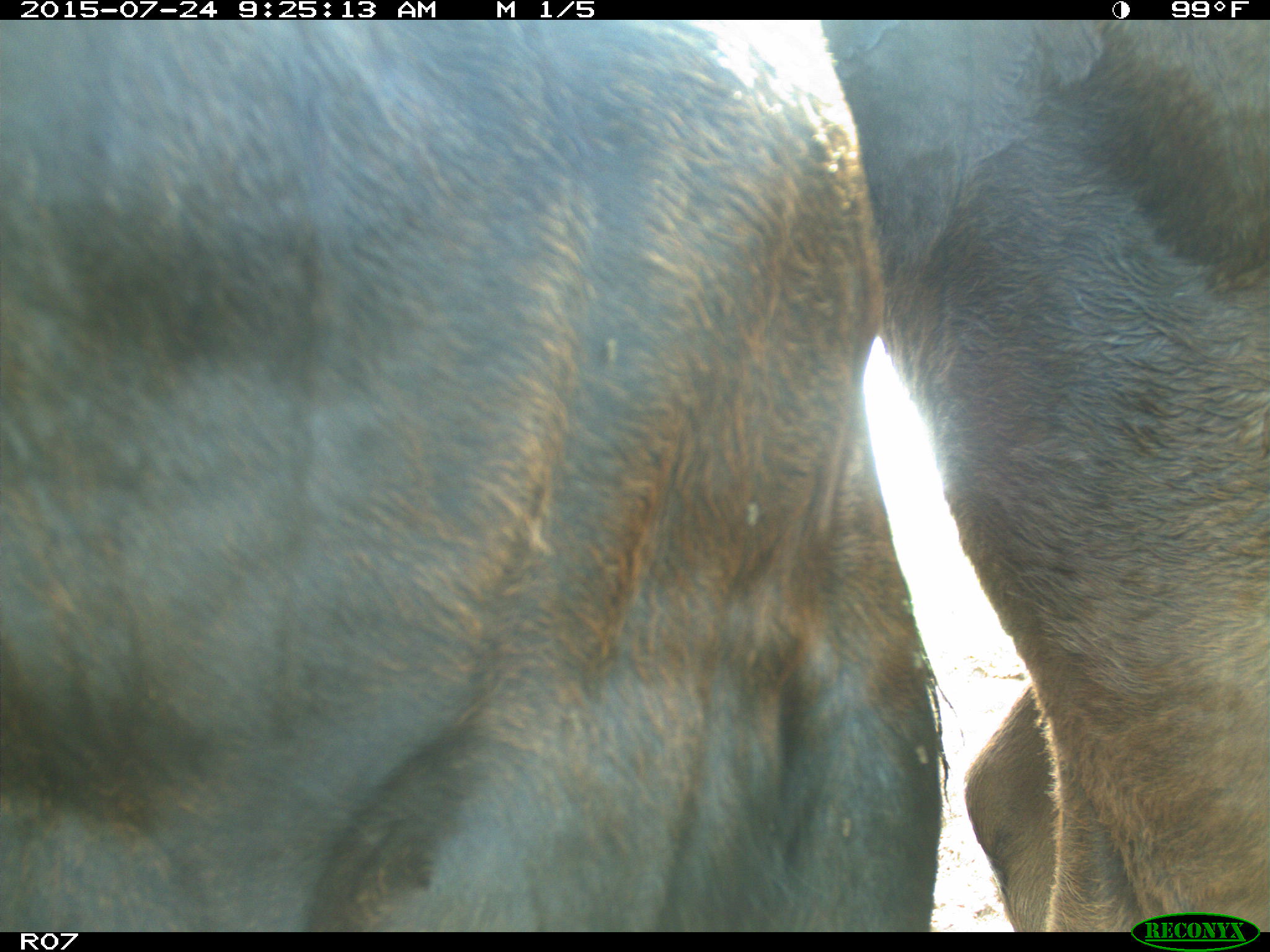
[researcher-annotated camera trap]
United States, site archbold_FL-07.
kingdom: Animalia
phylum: Chordata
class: Mammalia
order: Artiodactyla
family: Bovidae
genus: Bos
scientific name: Bos taurus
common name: domestic cow